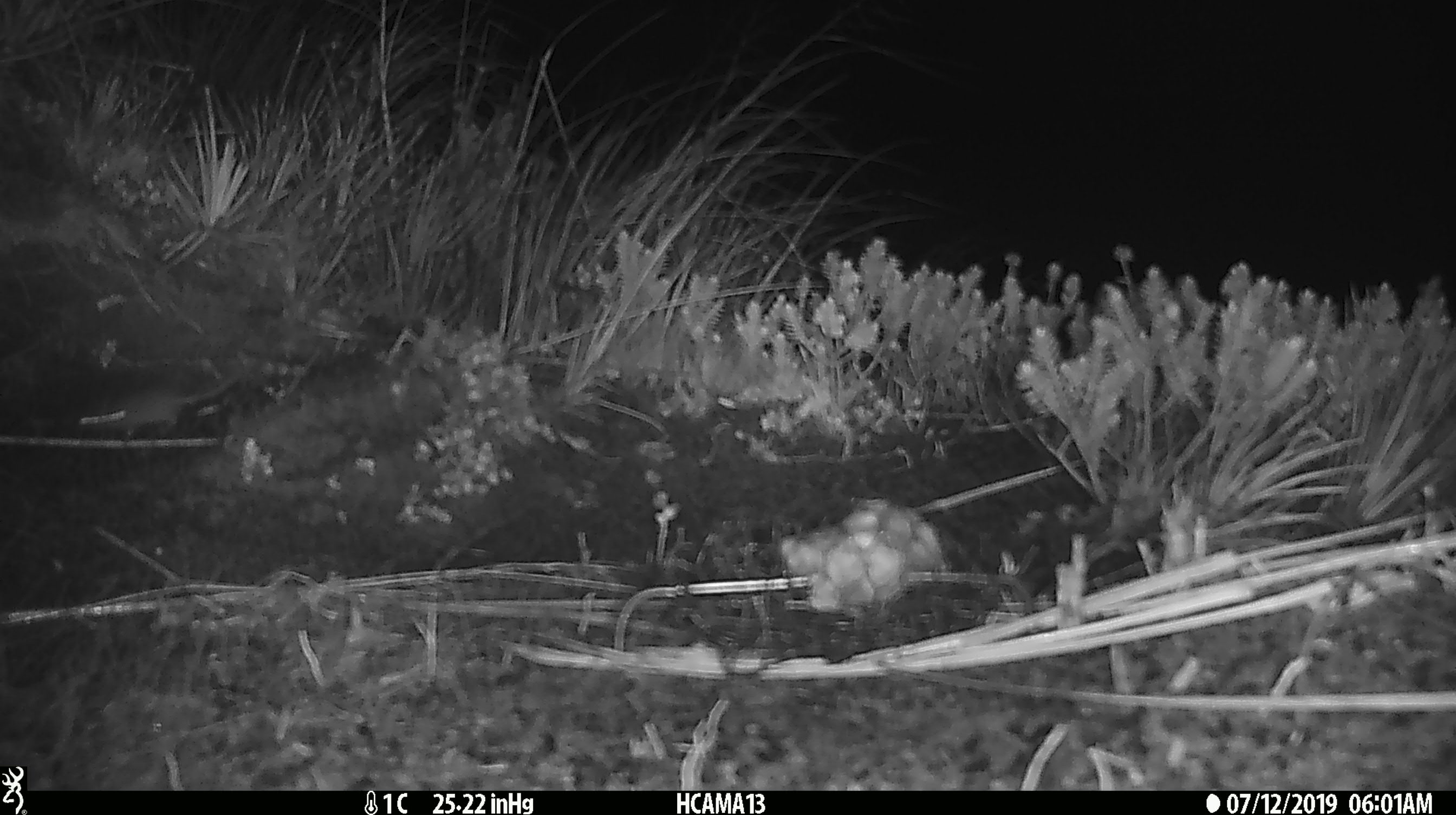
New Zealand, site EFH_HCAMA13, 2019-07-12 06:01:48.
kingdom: Animalia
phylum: Chordata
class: Mammalia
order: Rodentia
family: Muridae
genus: Rattus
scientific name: Rattus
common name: rat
Rat (Rattus).